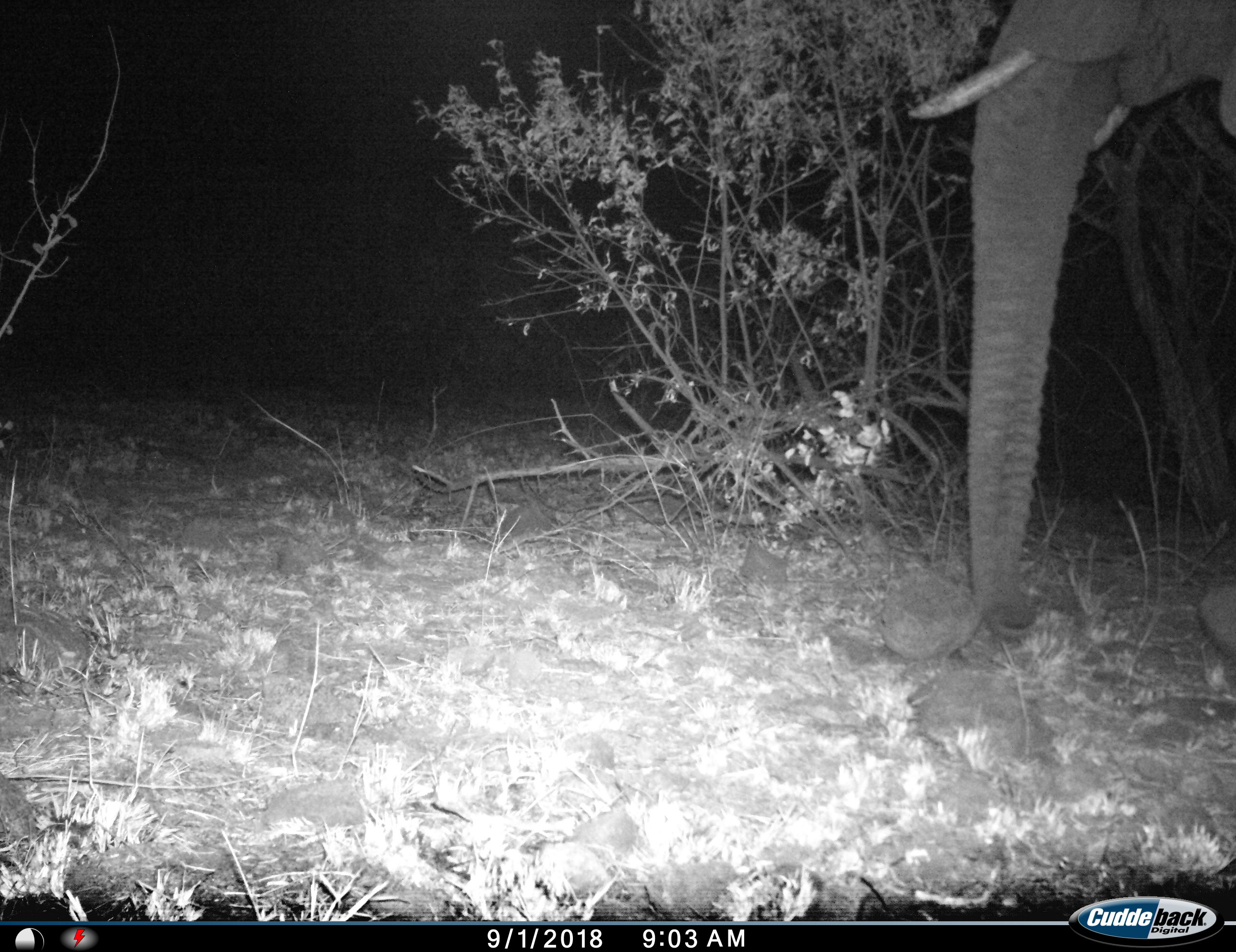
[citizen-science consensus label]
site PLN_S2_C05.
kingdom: Animalia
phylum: Chordata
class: Mammalia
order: Proboscidea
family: Elephantidae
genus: Loxodonta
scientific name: Loxodonta africana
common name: african bush elephant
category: elephant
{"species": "elephant (african bush elephant) (Loxodonta africana)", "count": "1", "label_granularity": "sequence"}